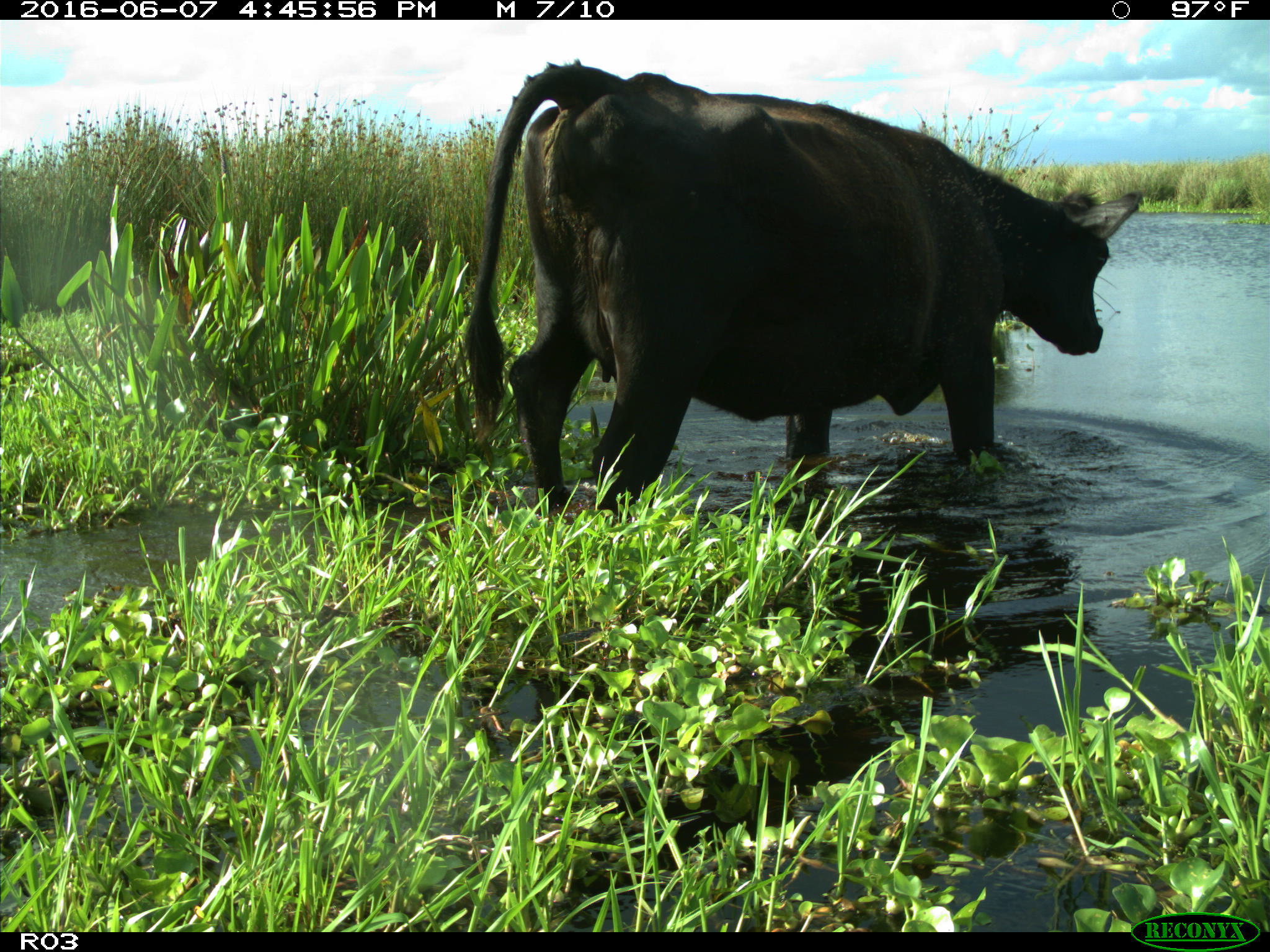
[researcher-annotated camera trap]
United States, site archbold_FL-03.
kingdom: Animalia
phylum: Chordata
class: Mammalia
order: Artiodactyla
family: Bovidae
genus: Bos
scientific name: Bos taurus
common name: domestic cow